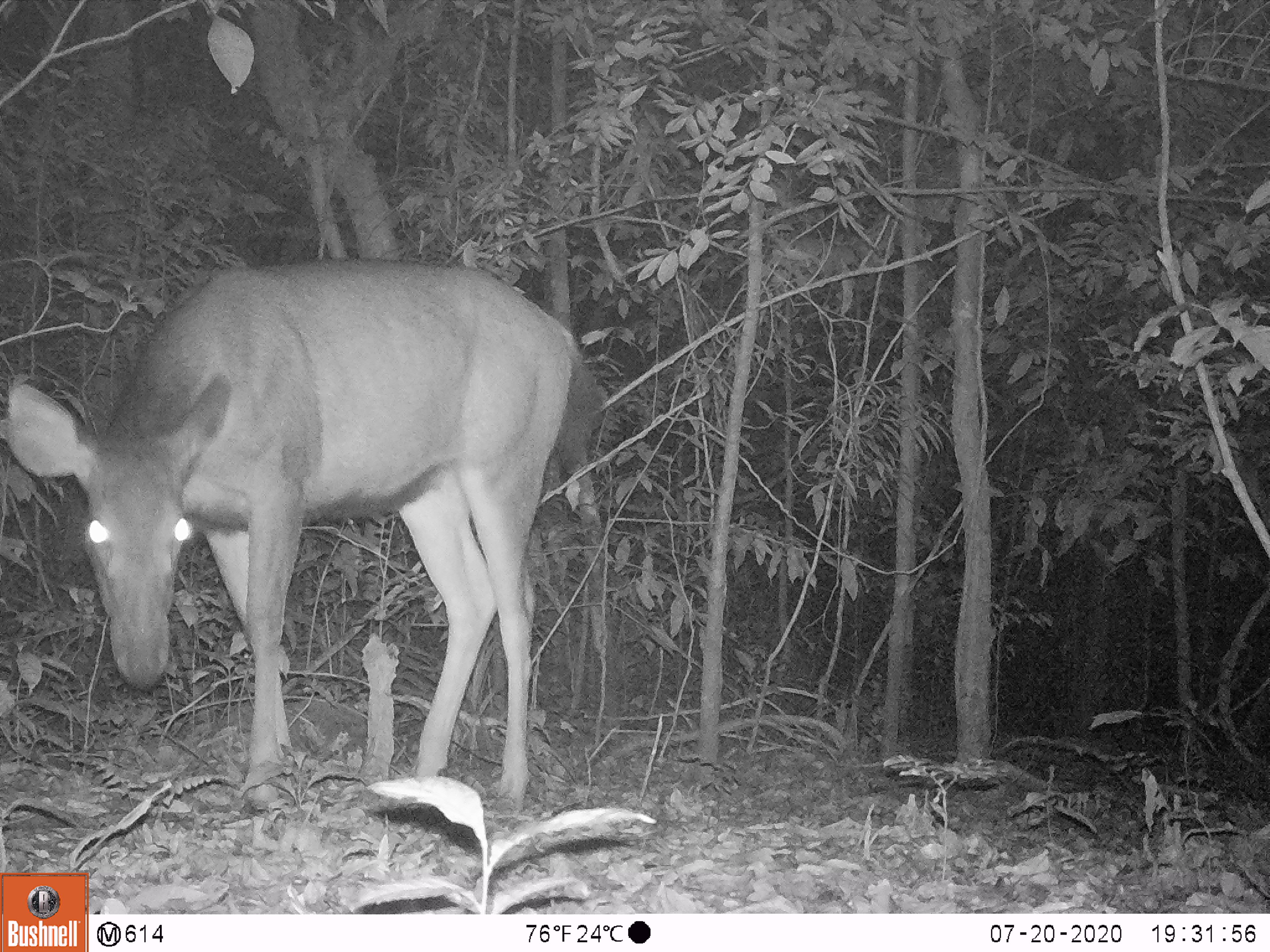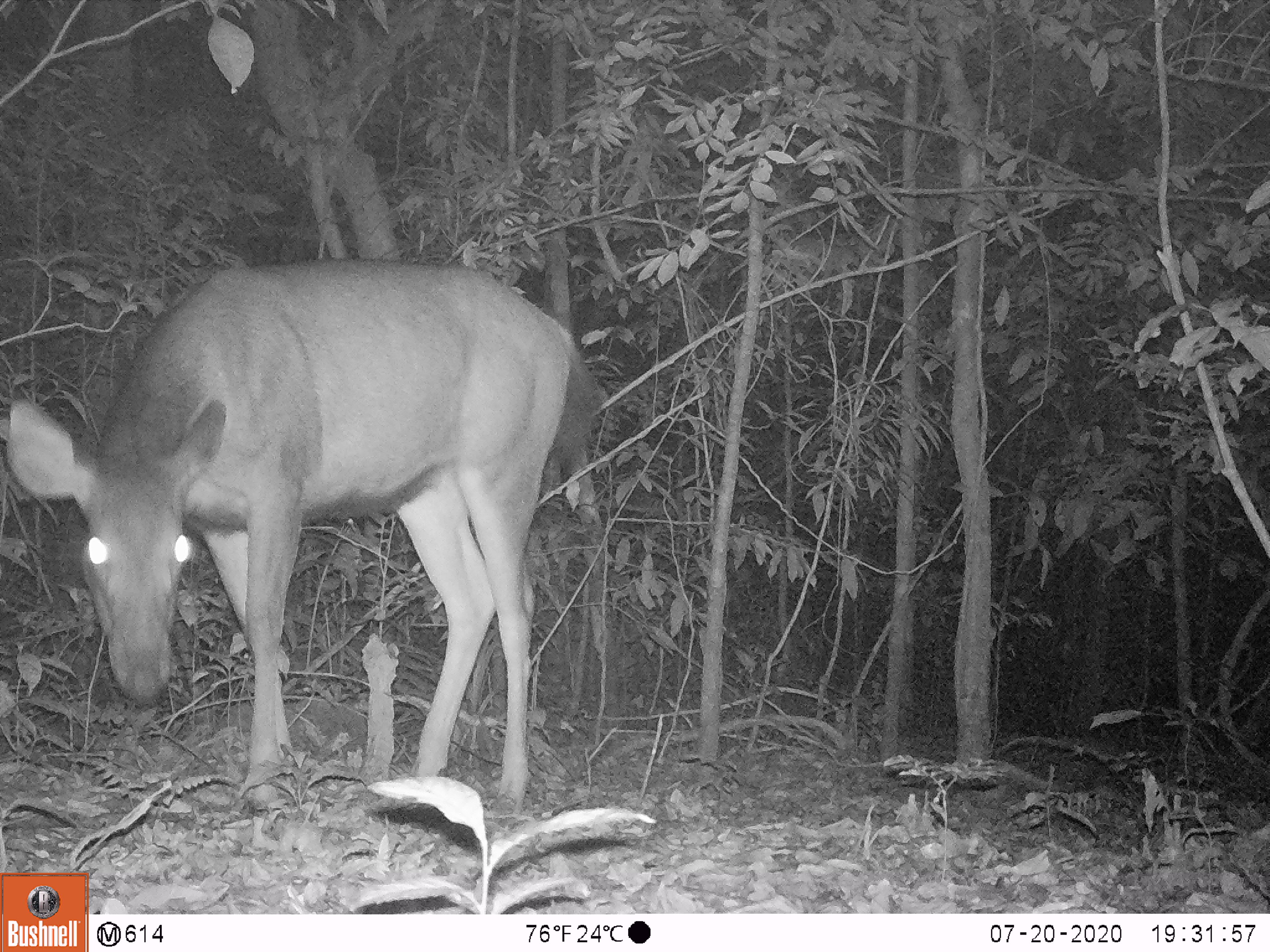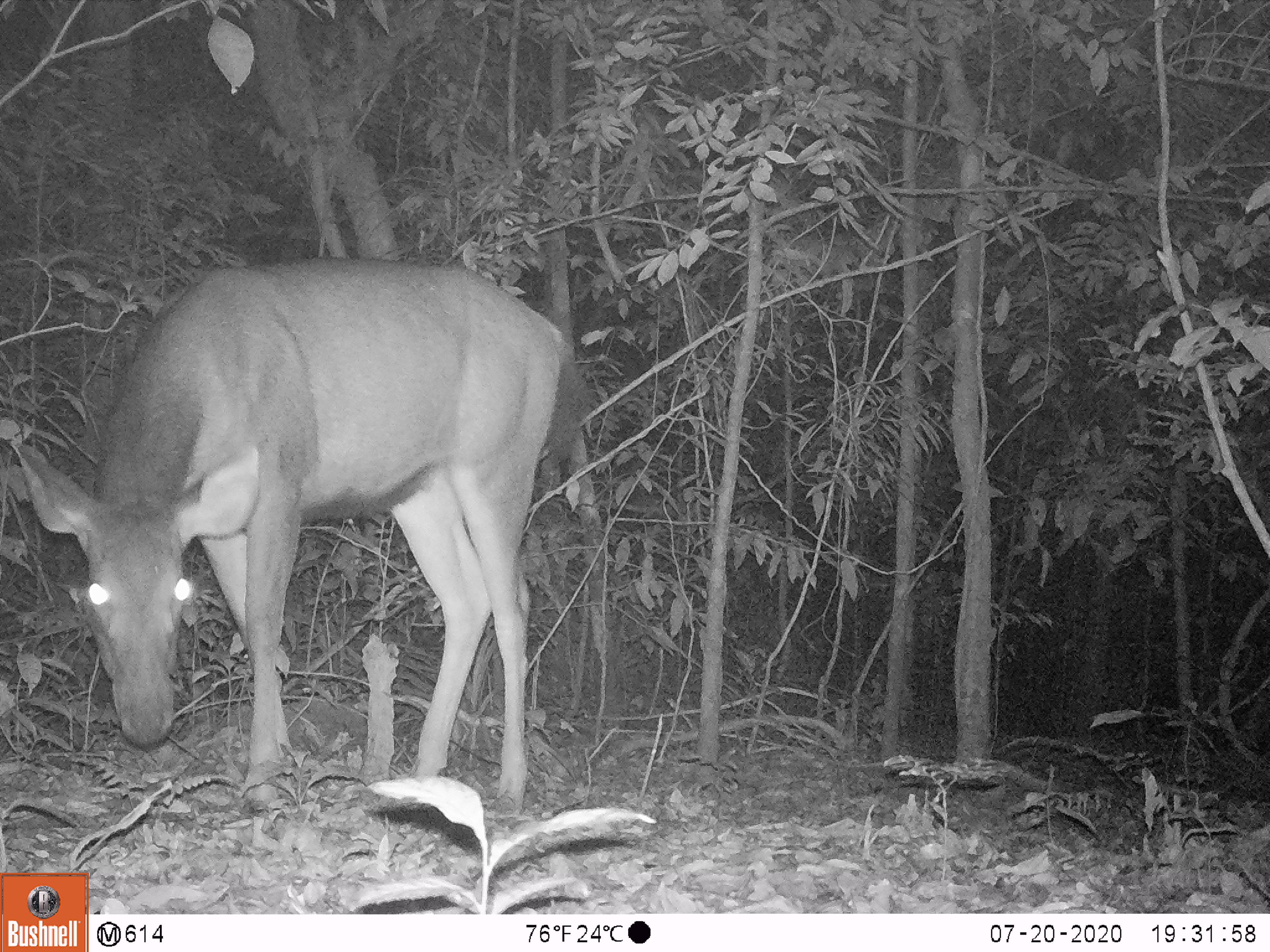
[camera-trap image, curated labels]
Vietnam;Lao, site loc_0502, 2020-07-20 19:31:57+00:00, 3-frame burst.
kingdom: Animalia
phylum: Chordata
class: Mammalia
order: Artiodactyla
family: Cervidae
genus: Rusa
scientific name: Rusa unicolor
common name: sambar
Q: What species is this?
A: Sambar (Rusa unicolor).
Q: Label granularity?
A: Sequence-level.